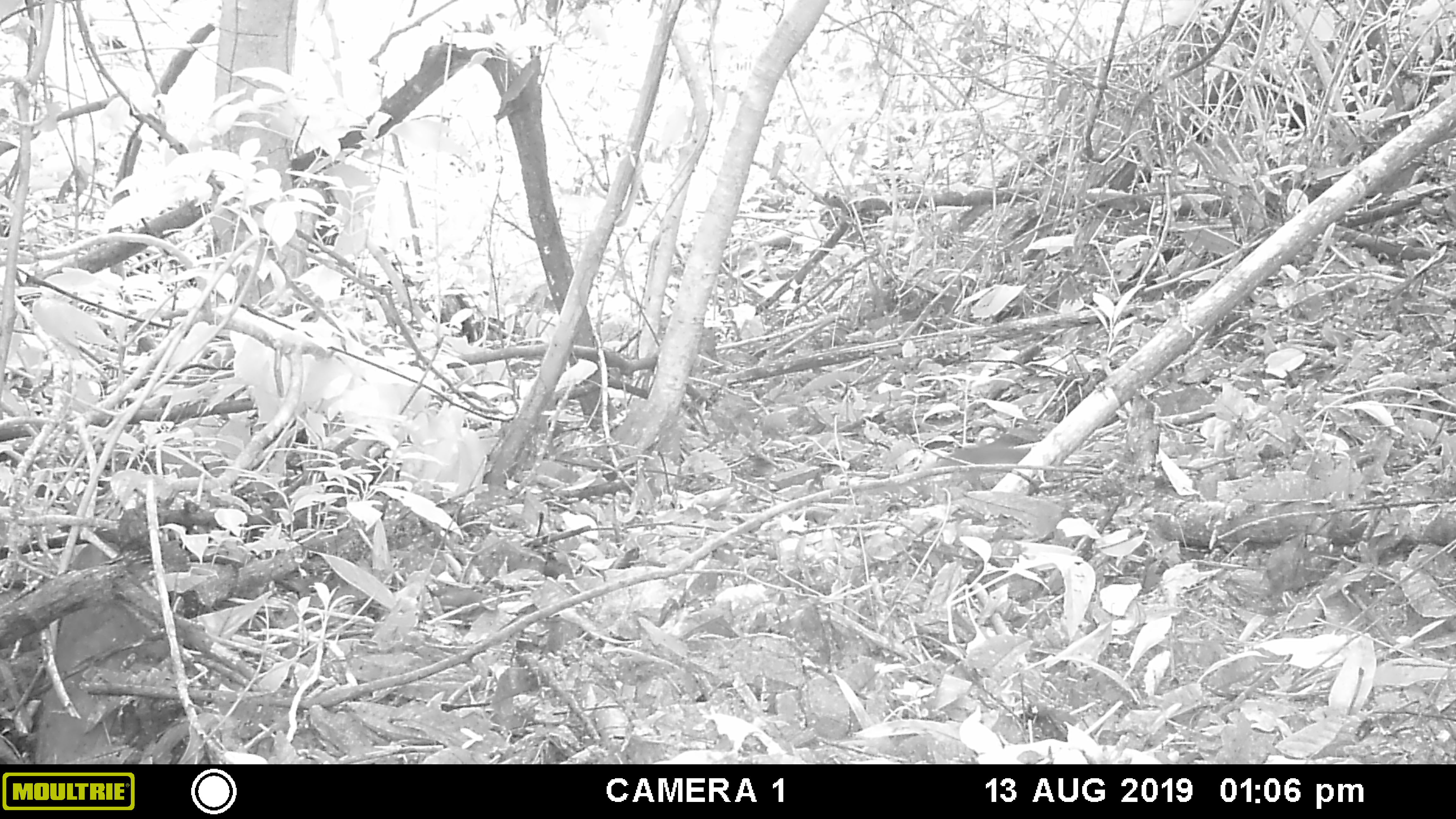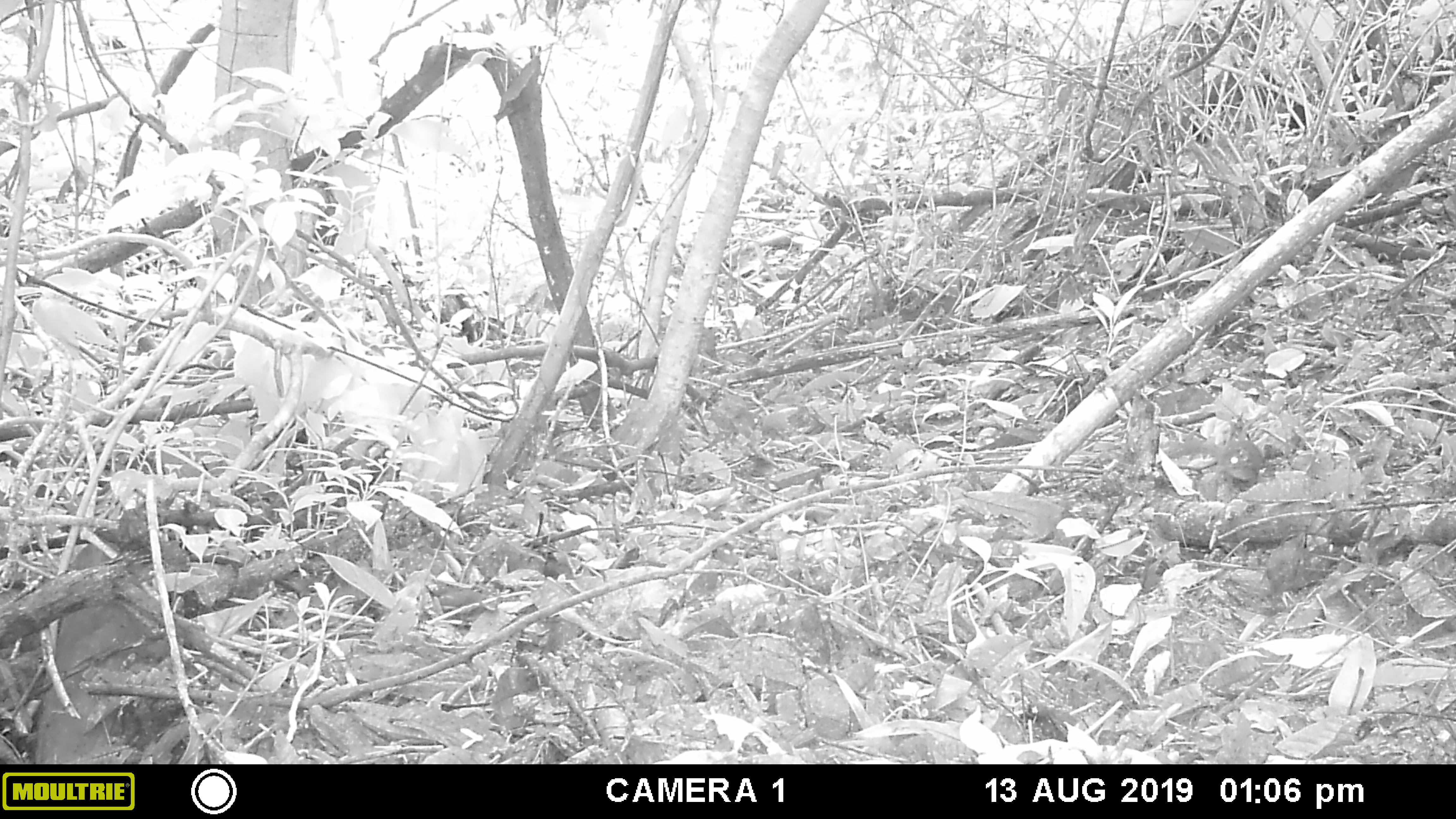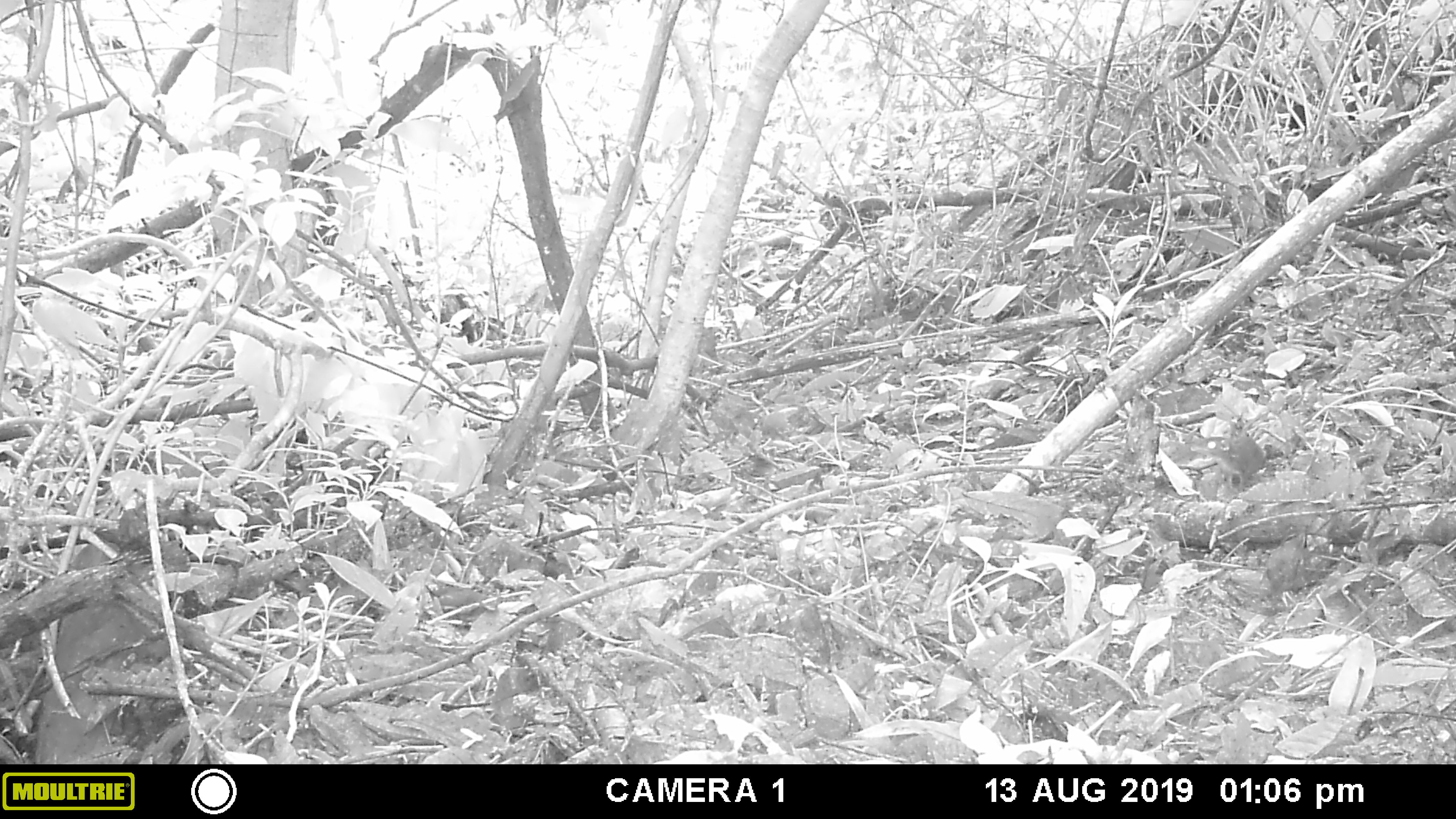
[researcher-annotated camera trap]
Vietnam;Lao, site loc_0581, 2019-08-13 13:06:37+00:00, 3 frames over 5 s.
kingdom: Animalia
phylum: Chordata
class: Mammalia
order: Scandentia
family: Tupaiidae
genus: Tupaia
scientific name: Tupaia belangeri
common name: northern treeshrew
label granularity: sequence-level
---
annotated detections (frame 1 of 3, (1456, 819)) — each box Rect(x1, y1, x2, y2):
northern treeshrew: Rect(947, 432, 1032, 464)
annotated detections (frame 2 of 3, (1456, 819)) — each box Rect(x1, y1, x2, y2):
northern treeshrew: Rect(1162, 437, 1264, 481)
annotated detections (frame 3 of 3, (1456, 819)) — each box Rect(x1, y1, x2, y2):
northern treeshrew: Rect(1191, 434, 1263, 491)